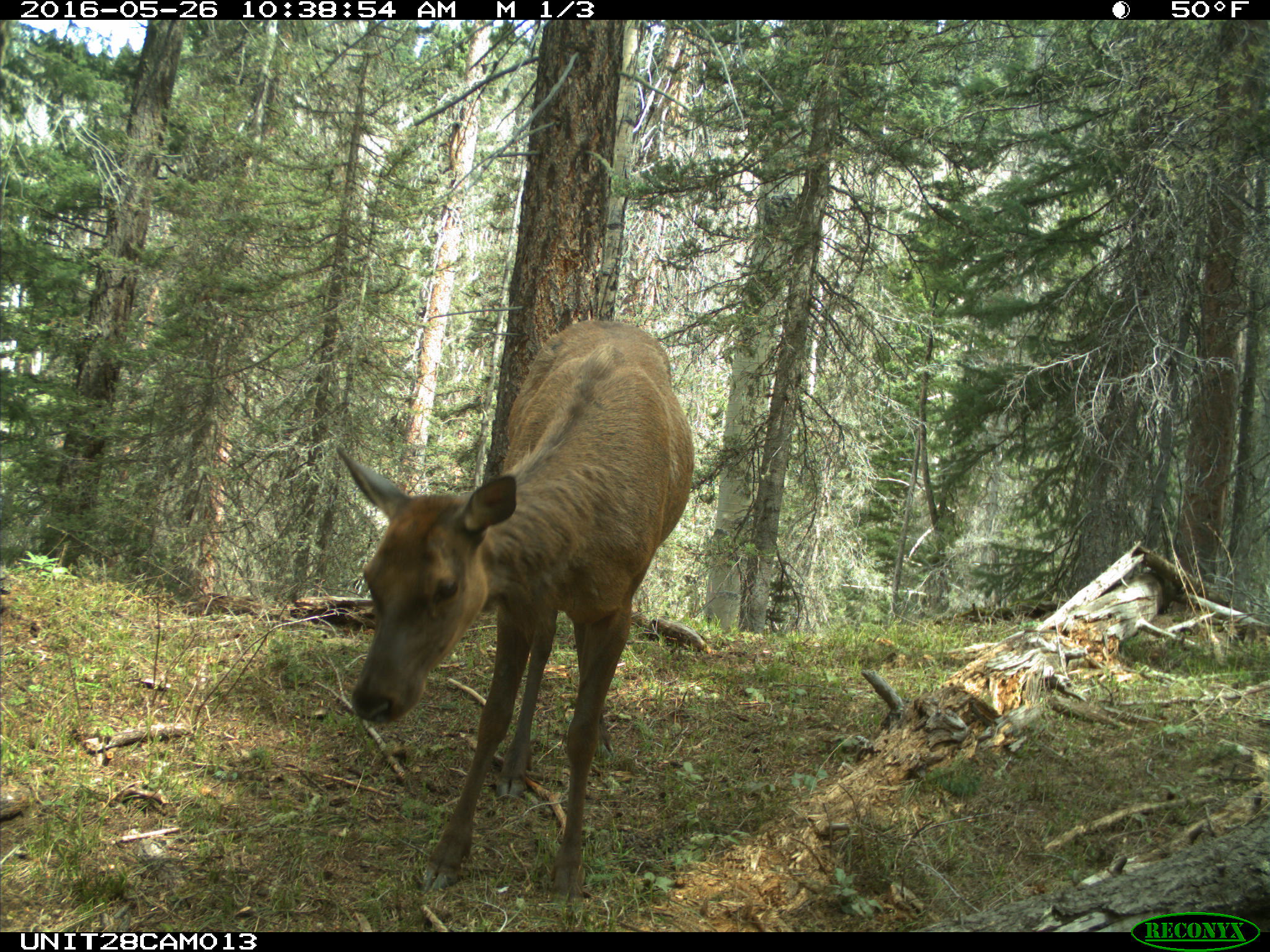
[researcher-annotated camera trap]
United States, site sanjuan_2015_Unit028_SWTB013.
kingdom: Animalia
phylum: Chordata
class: Mammalia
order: Artiodactyla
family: Cervidae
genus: Cervus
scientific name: Cervus elaphus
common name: red deer